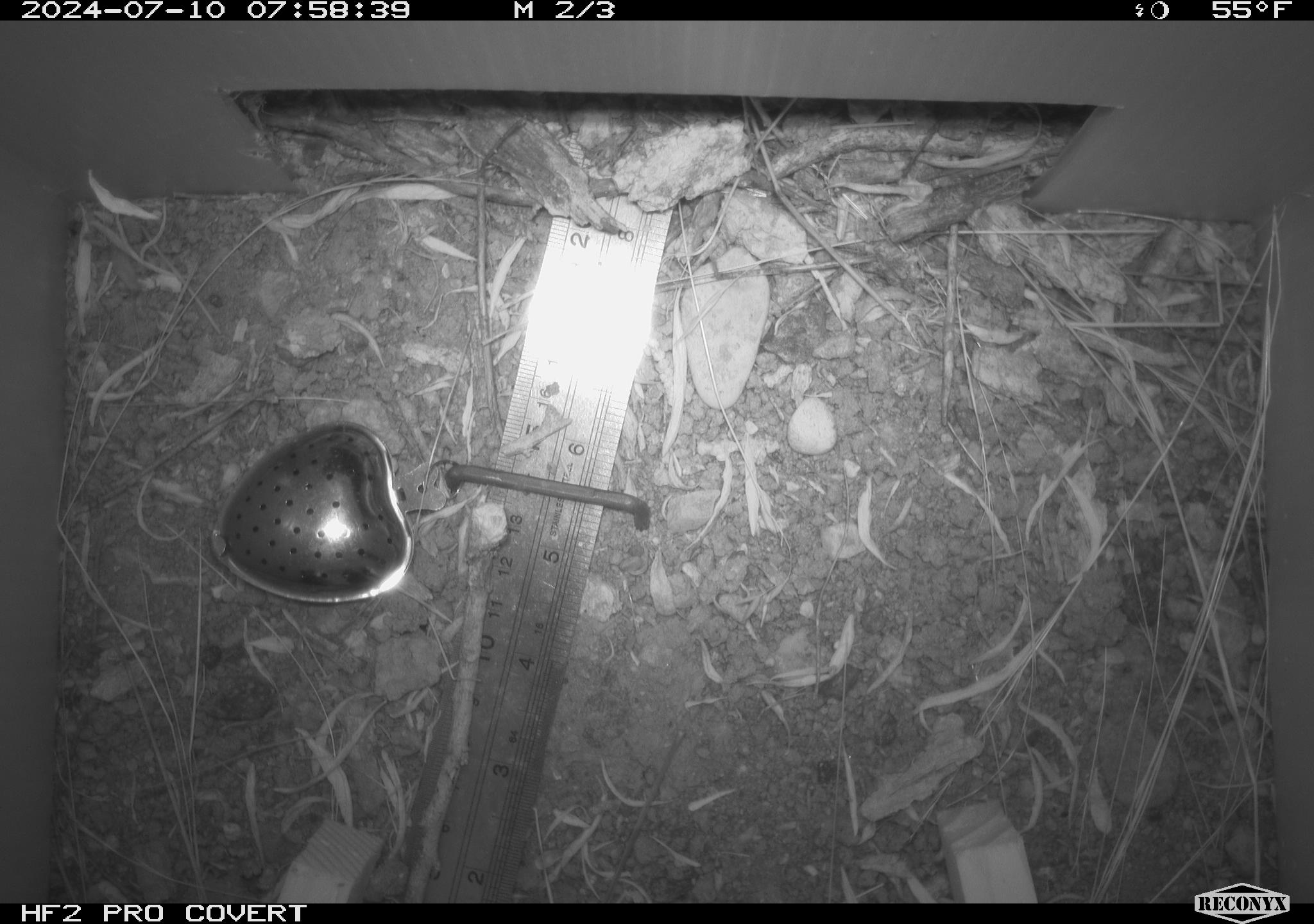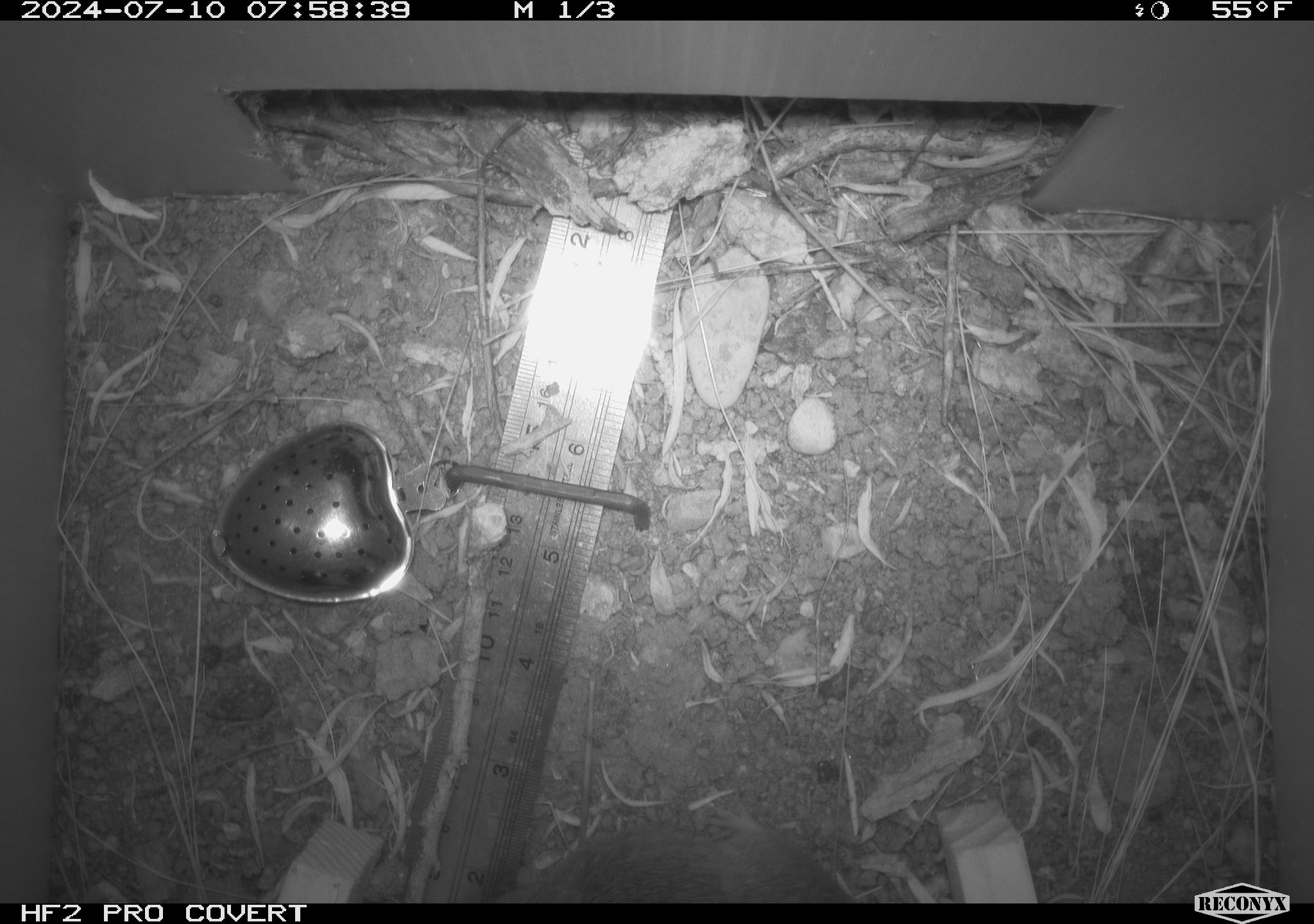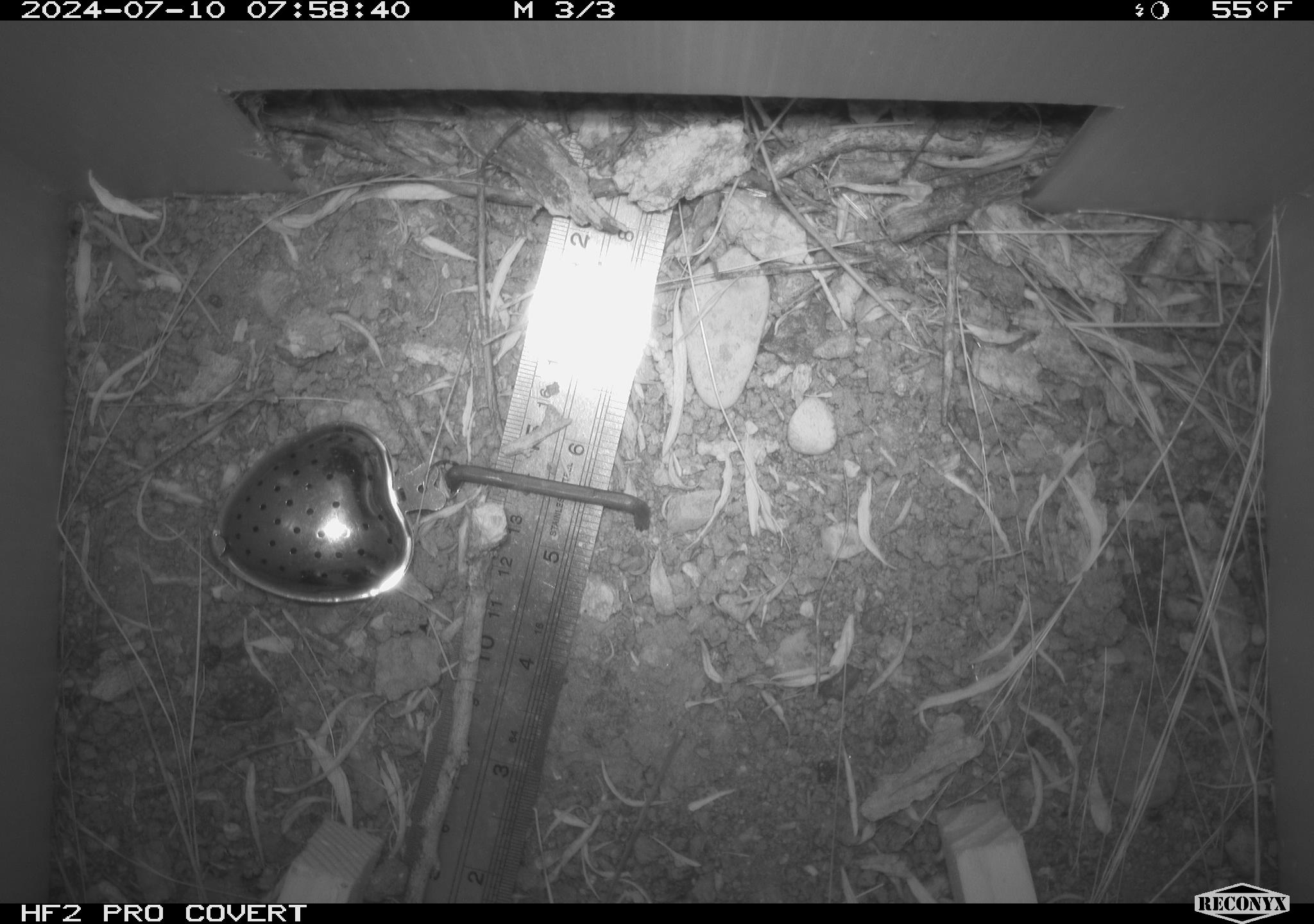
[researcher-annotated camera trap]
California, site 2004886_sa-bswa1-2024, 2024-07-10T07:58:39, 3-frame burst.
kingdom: Animalia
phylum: Chordata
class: Mammalia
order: Rodentia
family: Cricetidae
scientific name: Arvicolinae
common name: voles, lemmings, and muskrats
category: arvicolinae subfamily